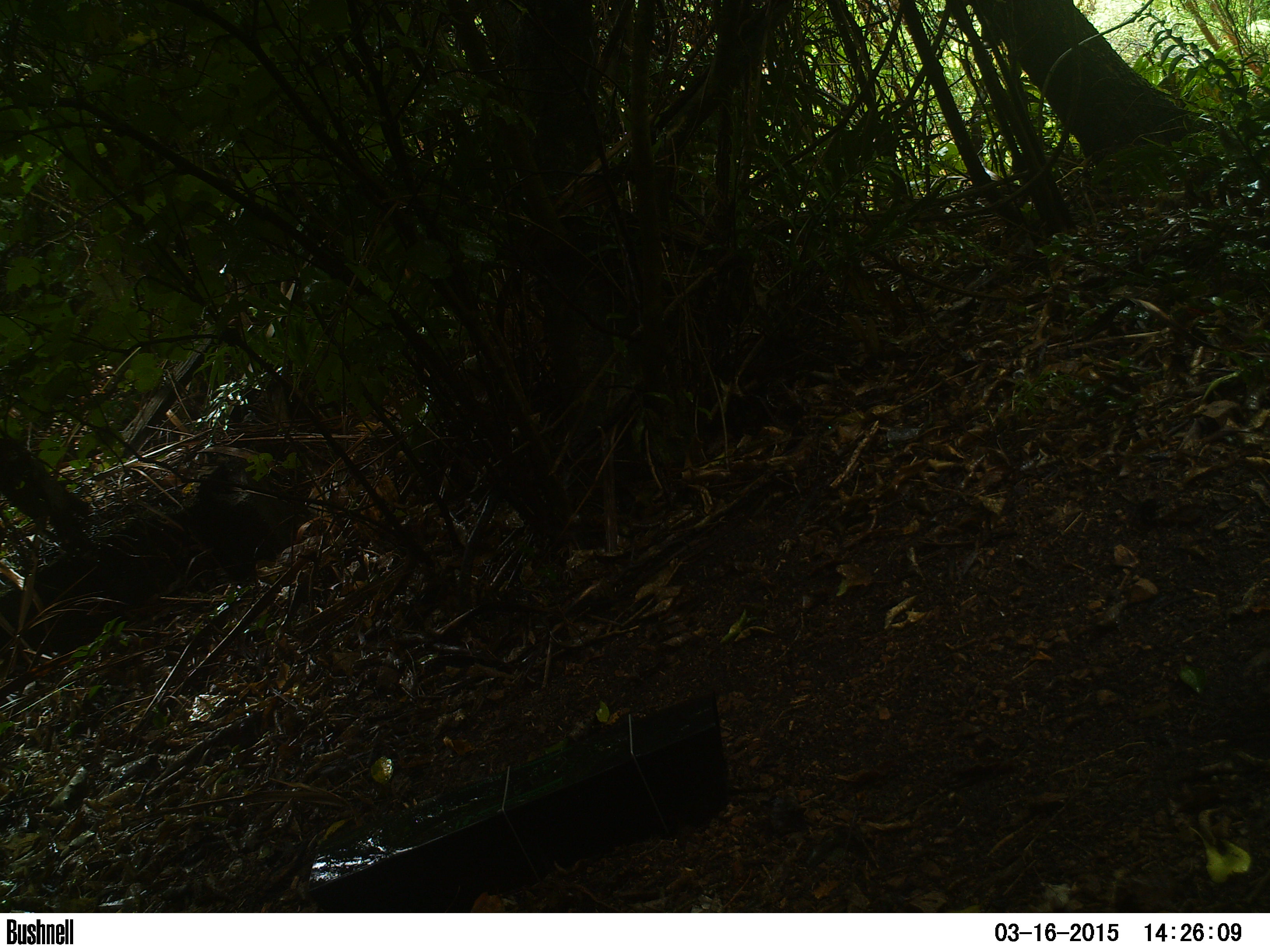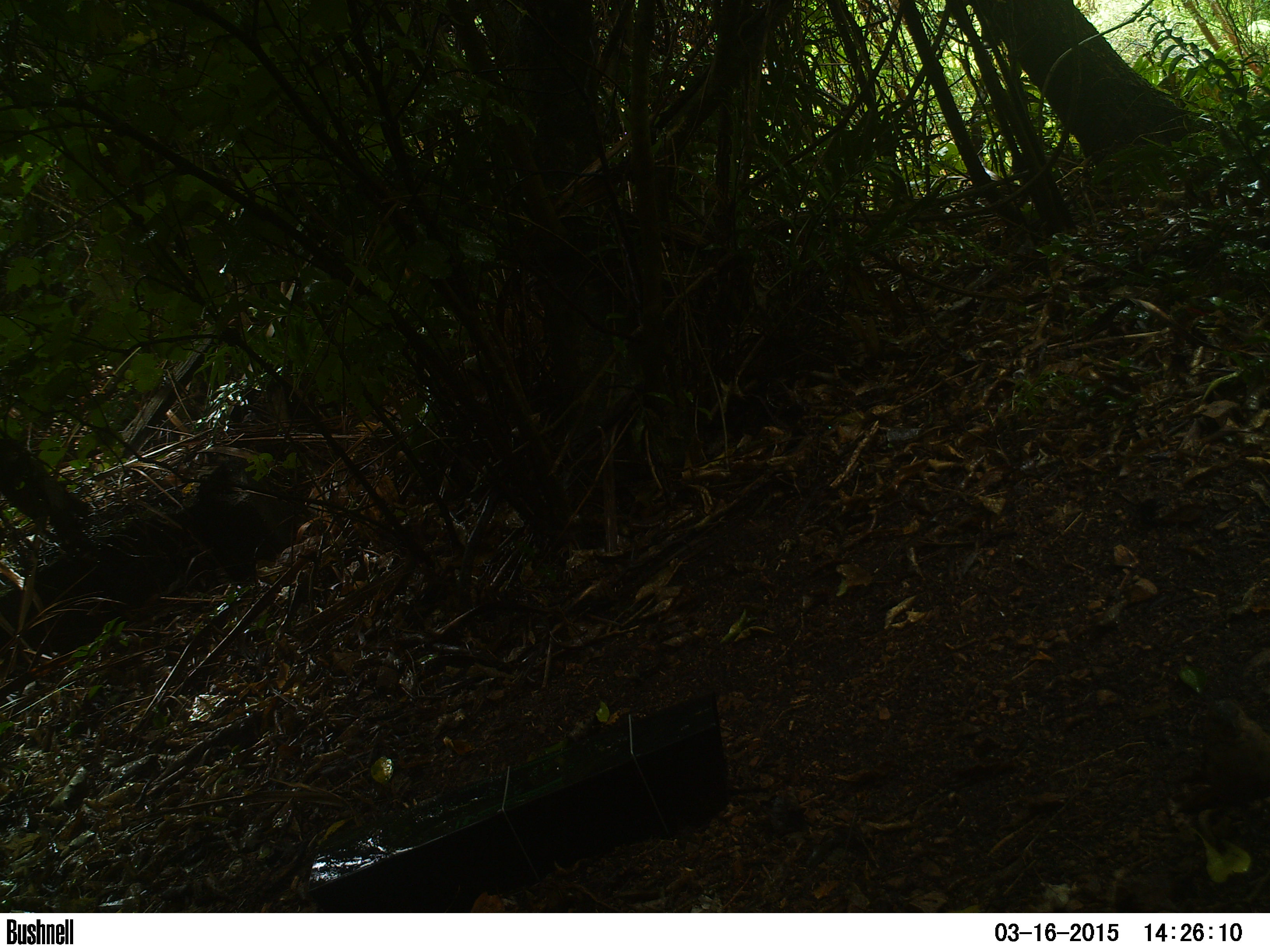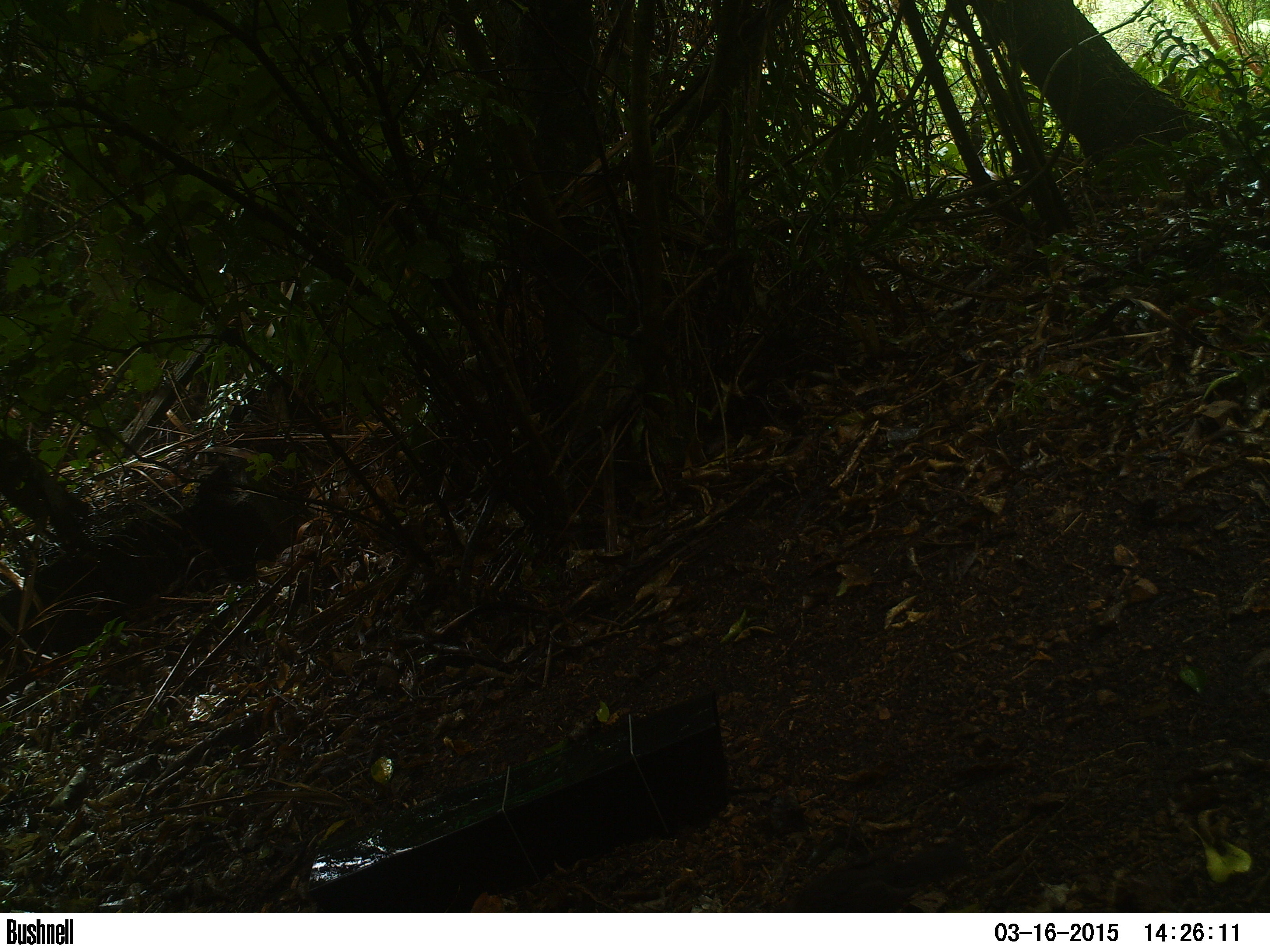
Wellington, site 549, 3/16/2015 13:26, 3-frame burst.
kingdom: Animalia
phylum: Chordata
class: Aves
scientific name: Aves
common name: bird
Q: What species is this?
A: Bird (Aves).